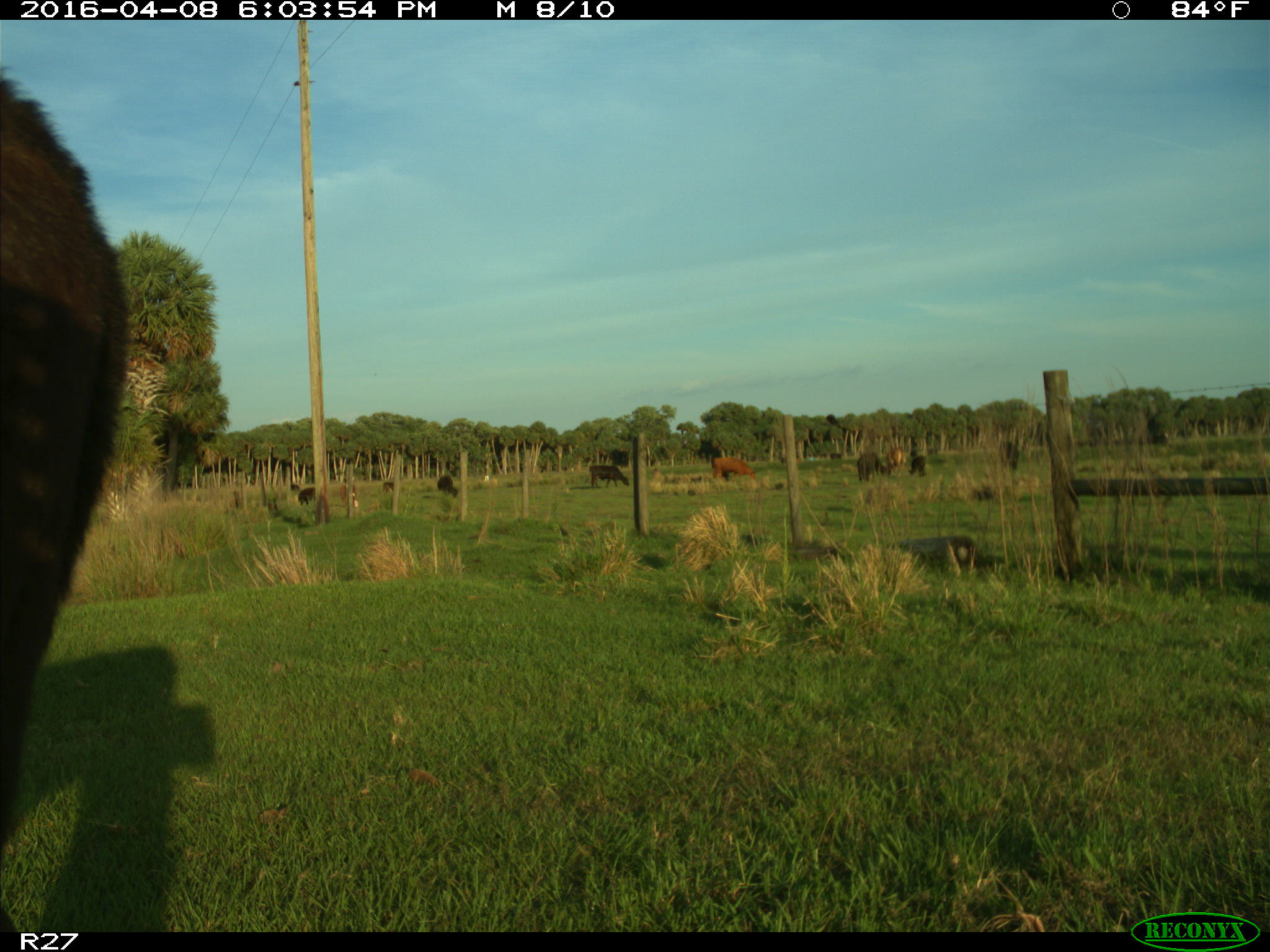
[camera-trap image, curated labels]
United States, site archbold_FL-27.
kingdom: Animalia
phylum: Chordata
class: Mammalia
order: Artiodactyla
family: Bovidae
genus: Bos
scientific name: Bos taurus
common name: domestic cow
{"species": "Bos taurus (domestic cow)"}